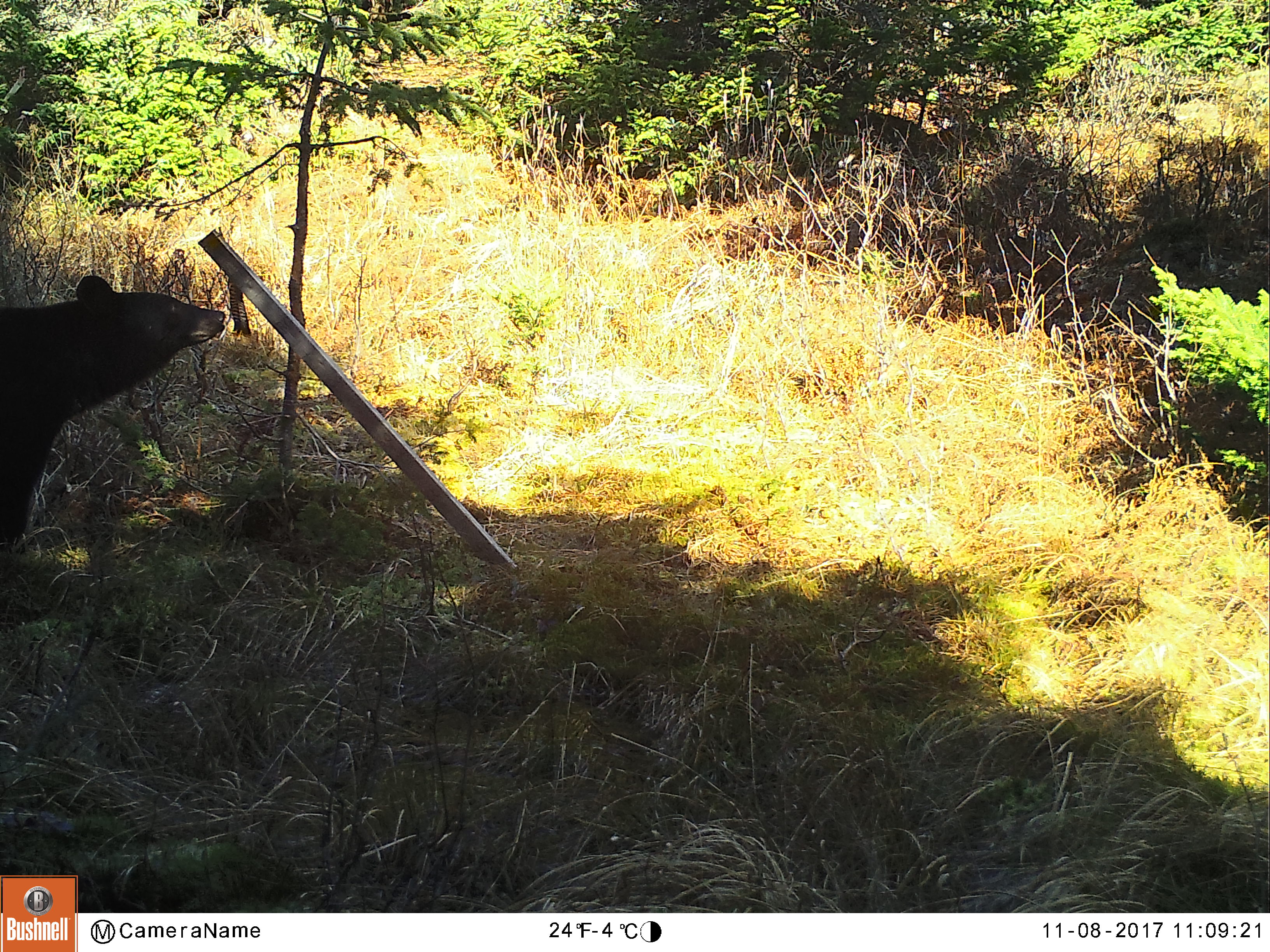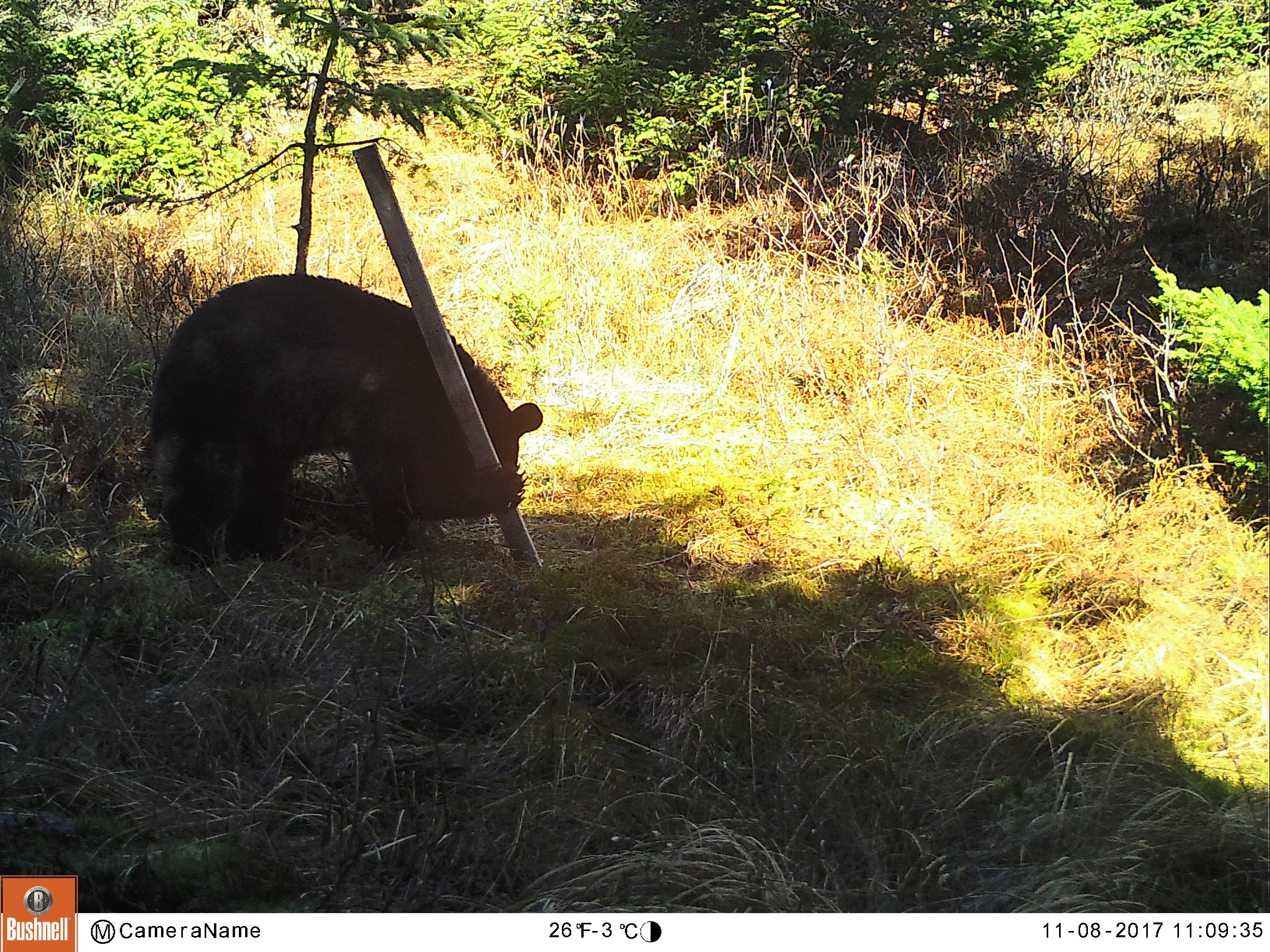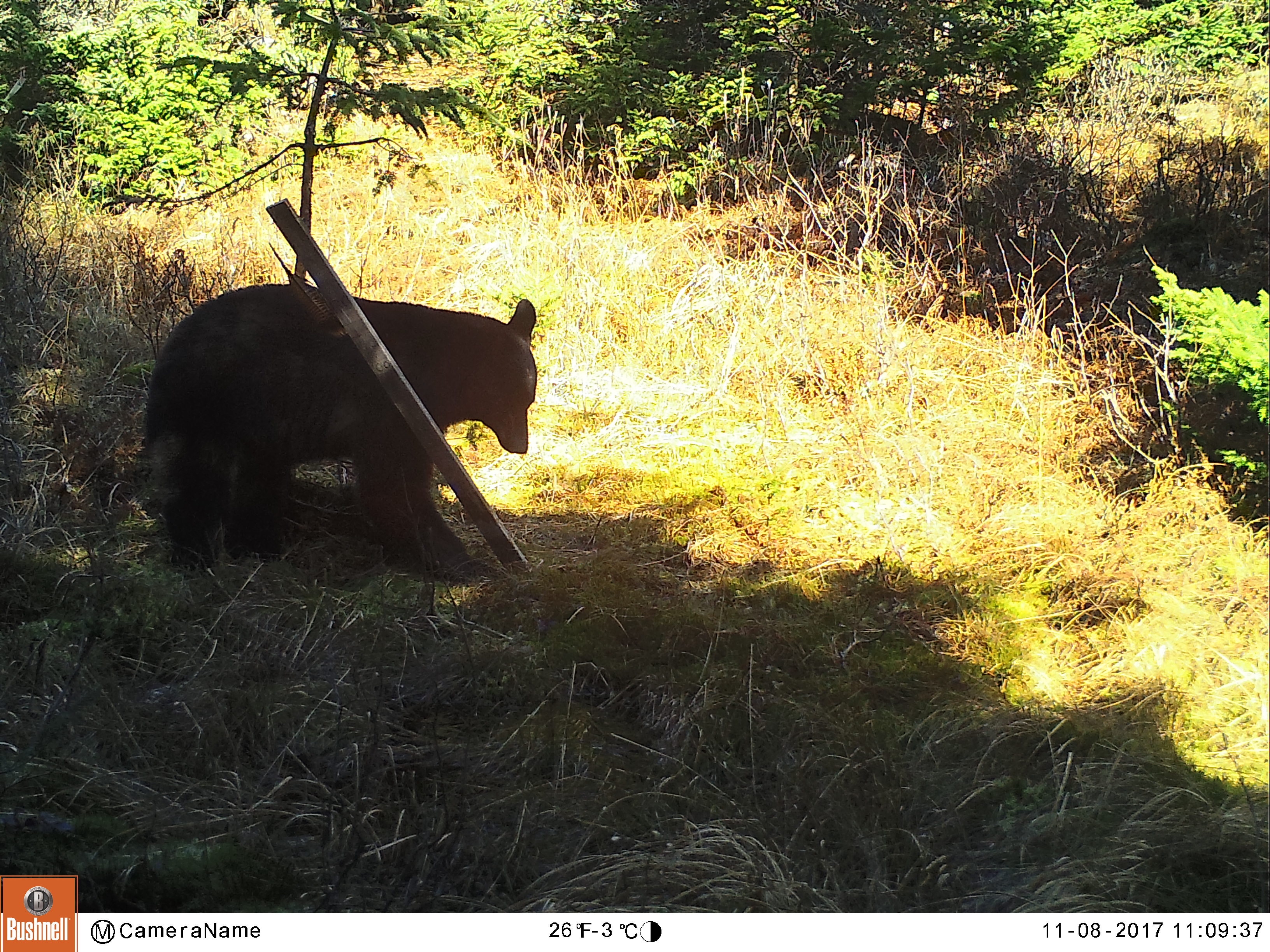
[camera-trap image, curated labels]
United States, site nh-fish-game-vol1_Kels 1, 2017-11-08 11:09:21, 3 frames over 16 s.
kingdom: Animalia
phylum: Chordata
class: Mammalia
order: Carnivora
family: Ursidae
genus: Ursus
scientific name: Ursus americanus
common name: black bear